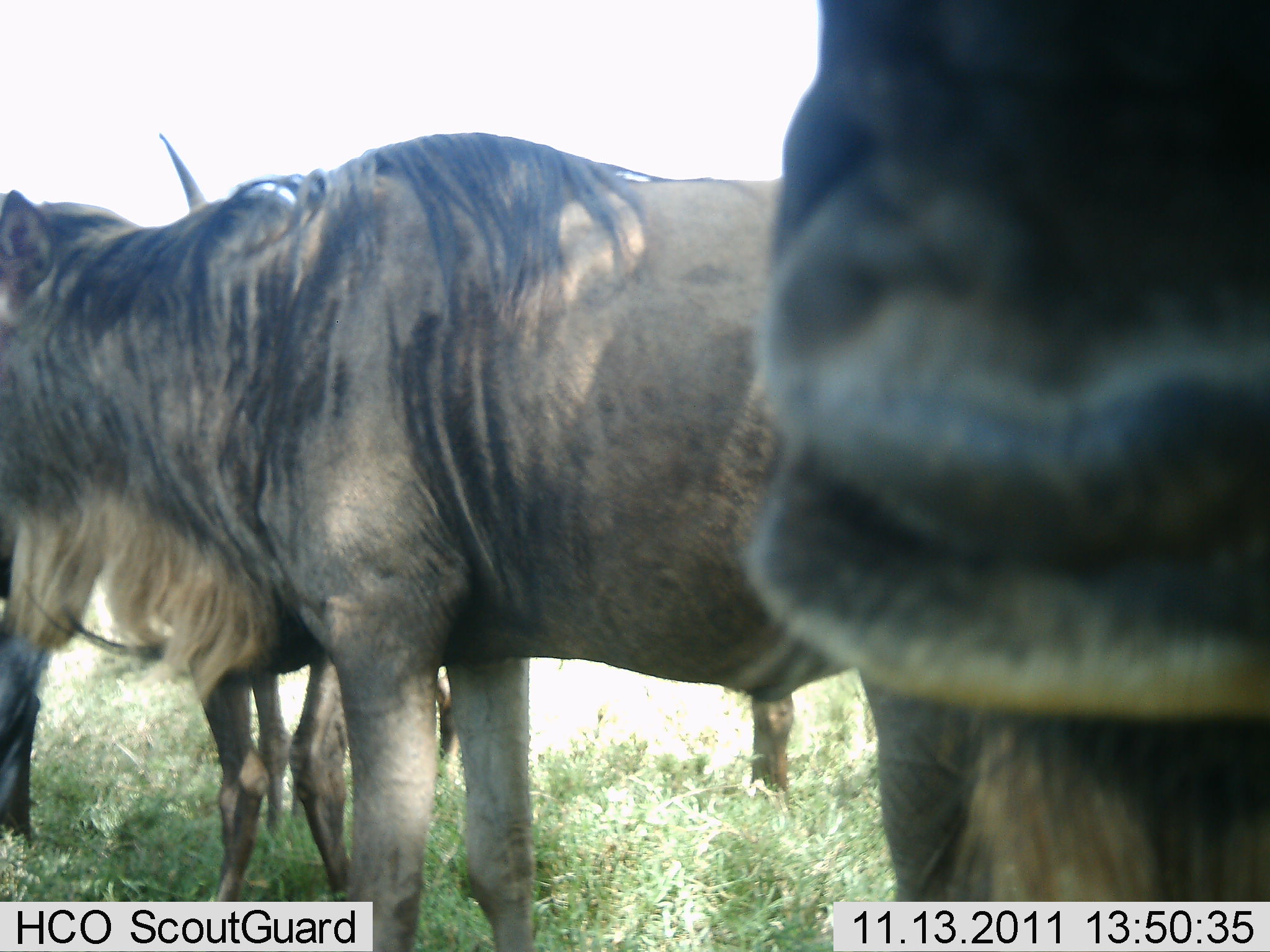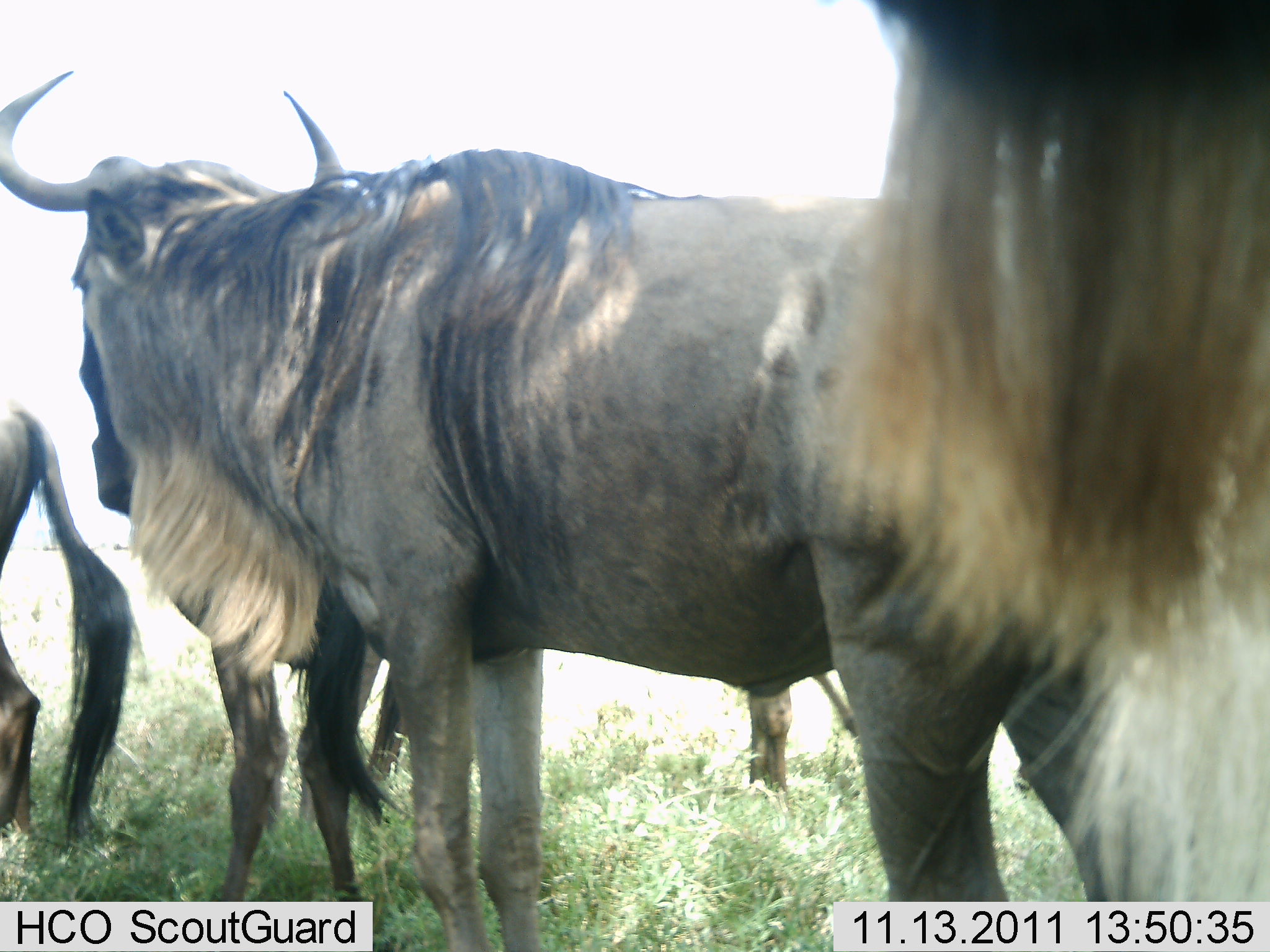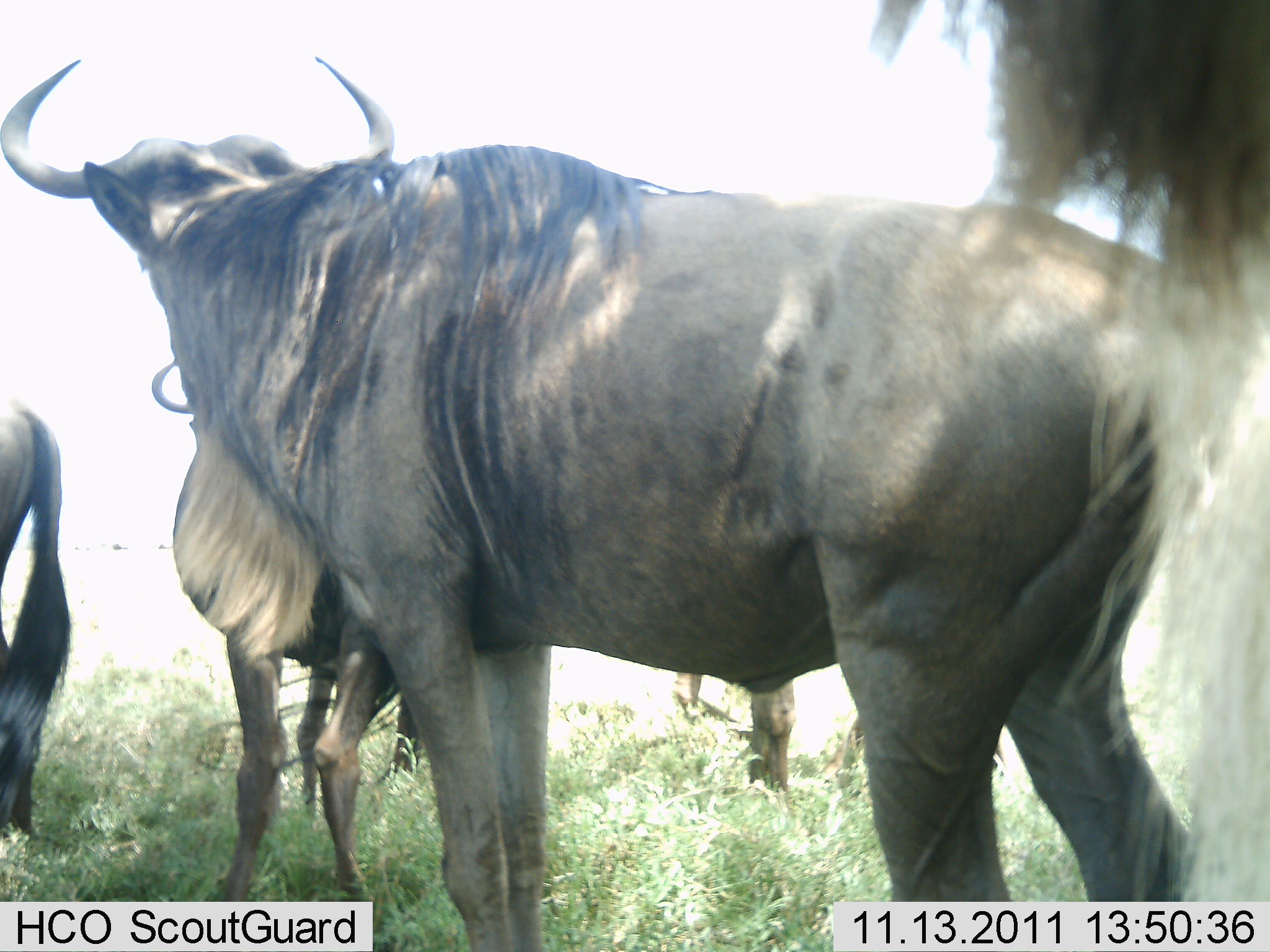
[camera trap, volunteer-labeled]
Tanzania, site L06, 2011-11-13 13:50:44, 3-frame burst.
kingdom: Animalia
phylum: Chordata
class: Mammalia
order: Artiodactyla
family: Bovidae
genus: Connochaetes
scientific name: Connochaetes taurinus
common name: blue wildebeest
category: wildebeest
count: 4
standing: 92%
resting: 0%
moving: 15%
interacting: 8%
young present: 8%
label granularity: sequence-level